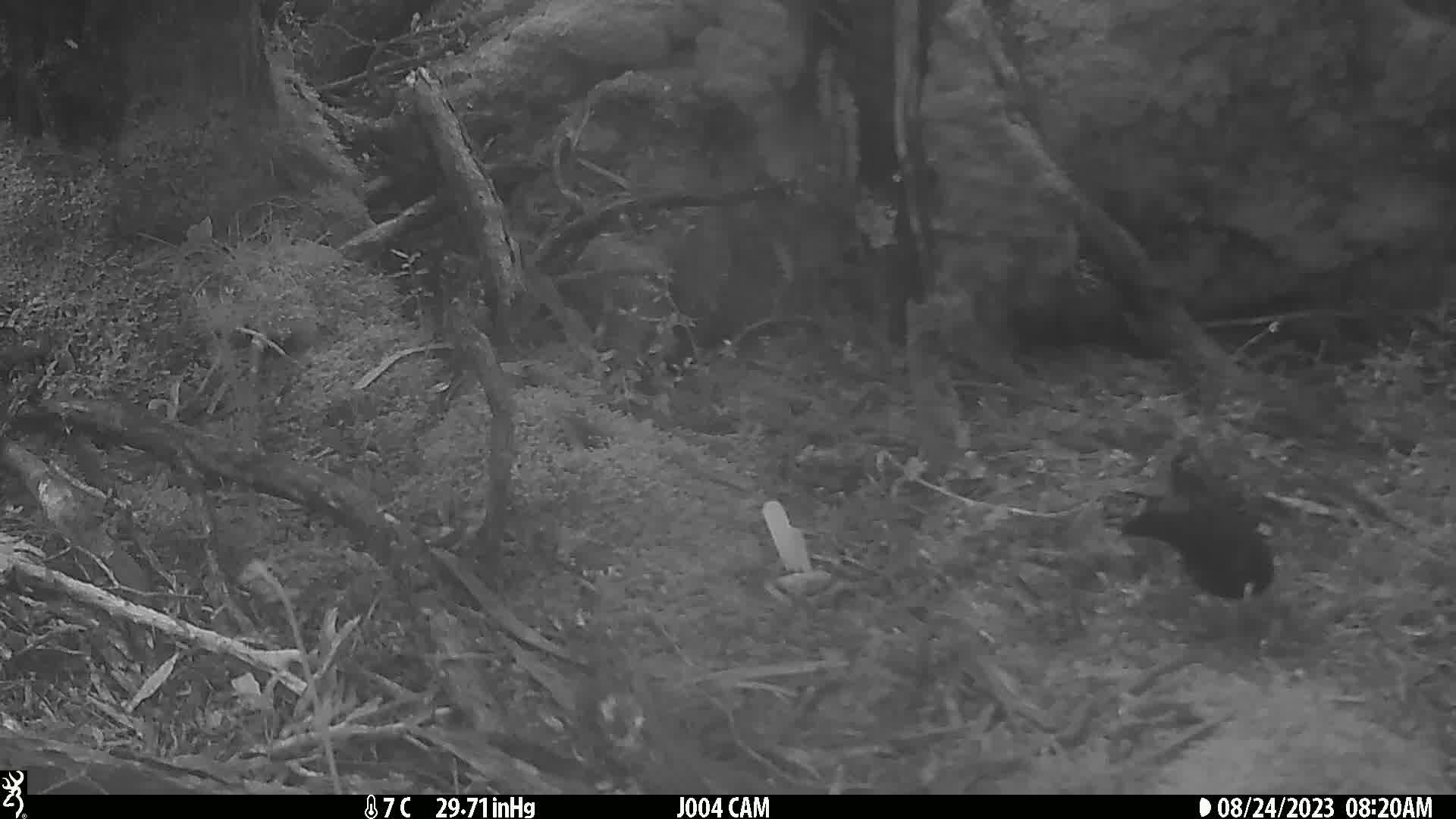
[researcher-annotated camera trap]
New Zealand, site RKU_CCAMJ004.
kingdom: Animalia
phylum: Chordata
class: Aves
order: Passeriformes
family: Turdidae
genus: Turdus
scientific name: Turdus merula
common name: eurasian blackbird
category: blackbird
Blackbird (eurasian blackbird) (Turdus merula).